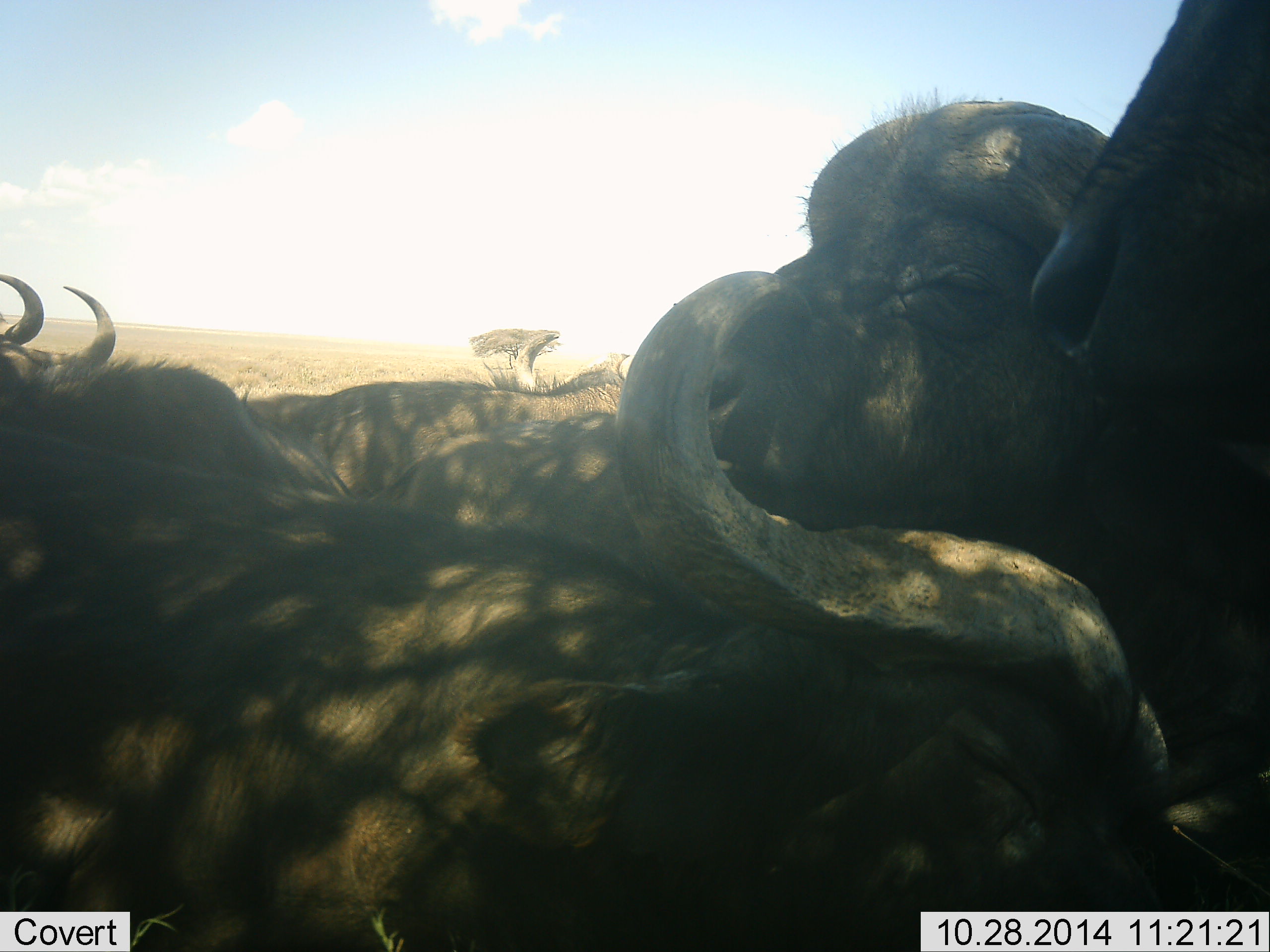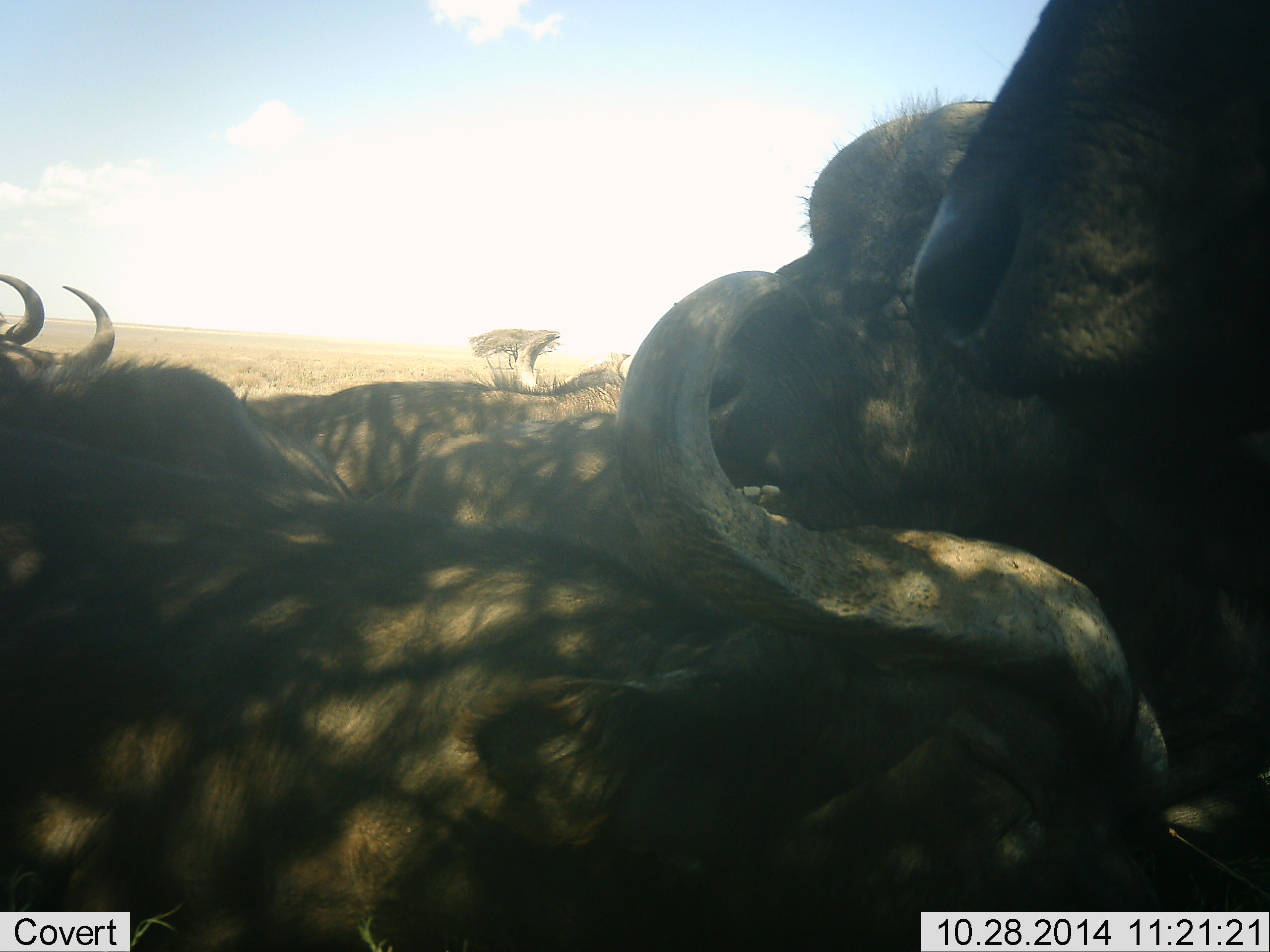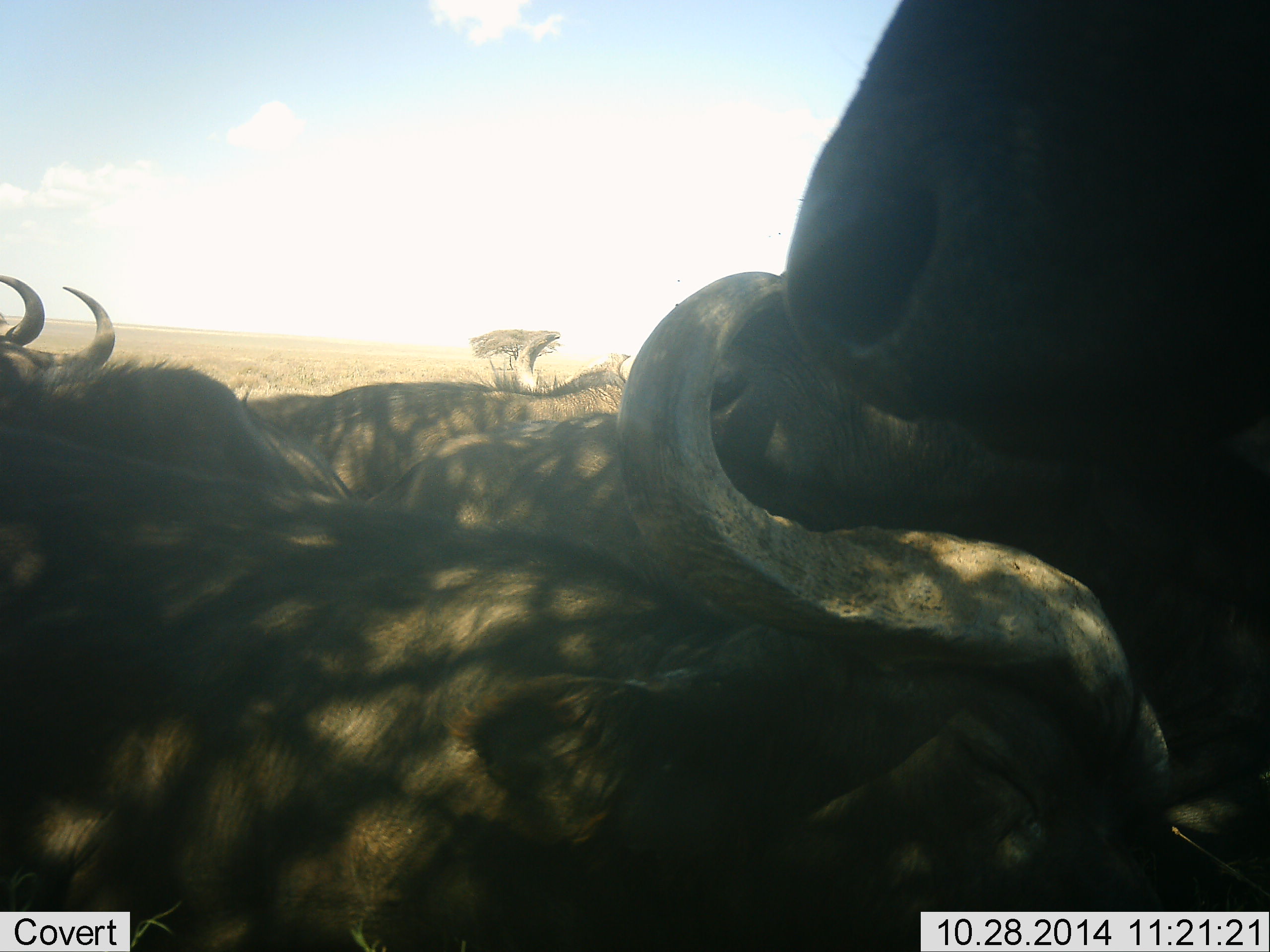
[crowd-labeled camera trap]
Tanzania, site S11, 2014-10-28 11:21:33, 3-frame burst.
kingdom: Animalia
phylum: Chordata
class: Mammalia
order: Artiodactyla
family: Bovidae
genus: Syncerus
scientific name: Syncerus caffer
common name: cape buffalo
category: buffalo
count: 5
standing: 30%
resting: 80%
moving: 10%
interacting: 30%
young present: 0%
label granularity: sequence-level